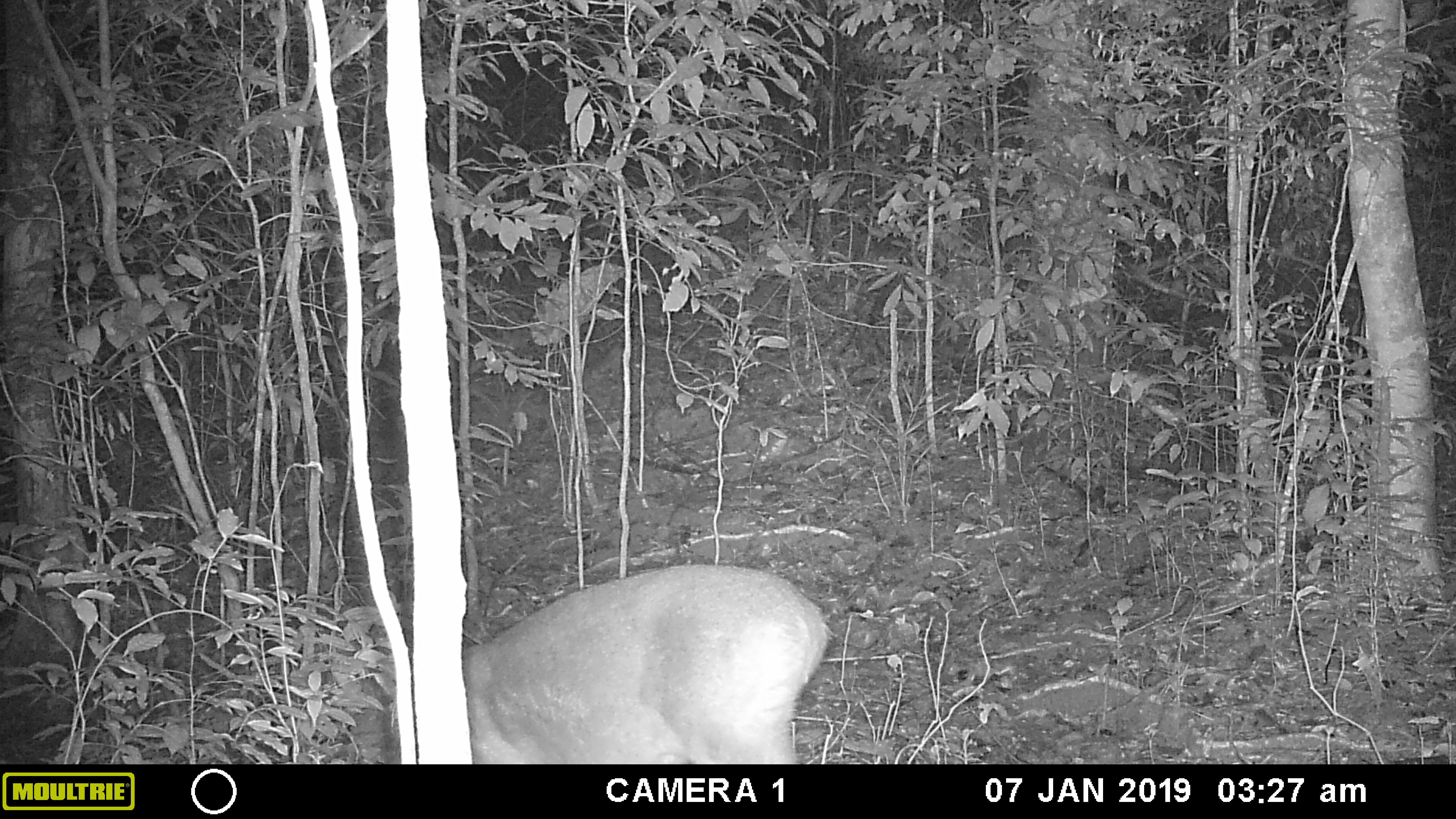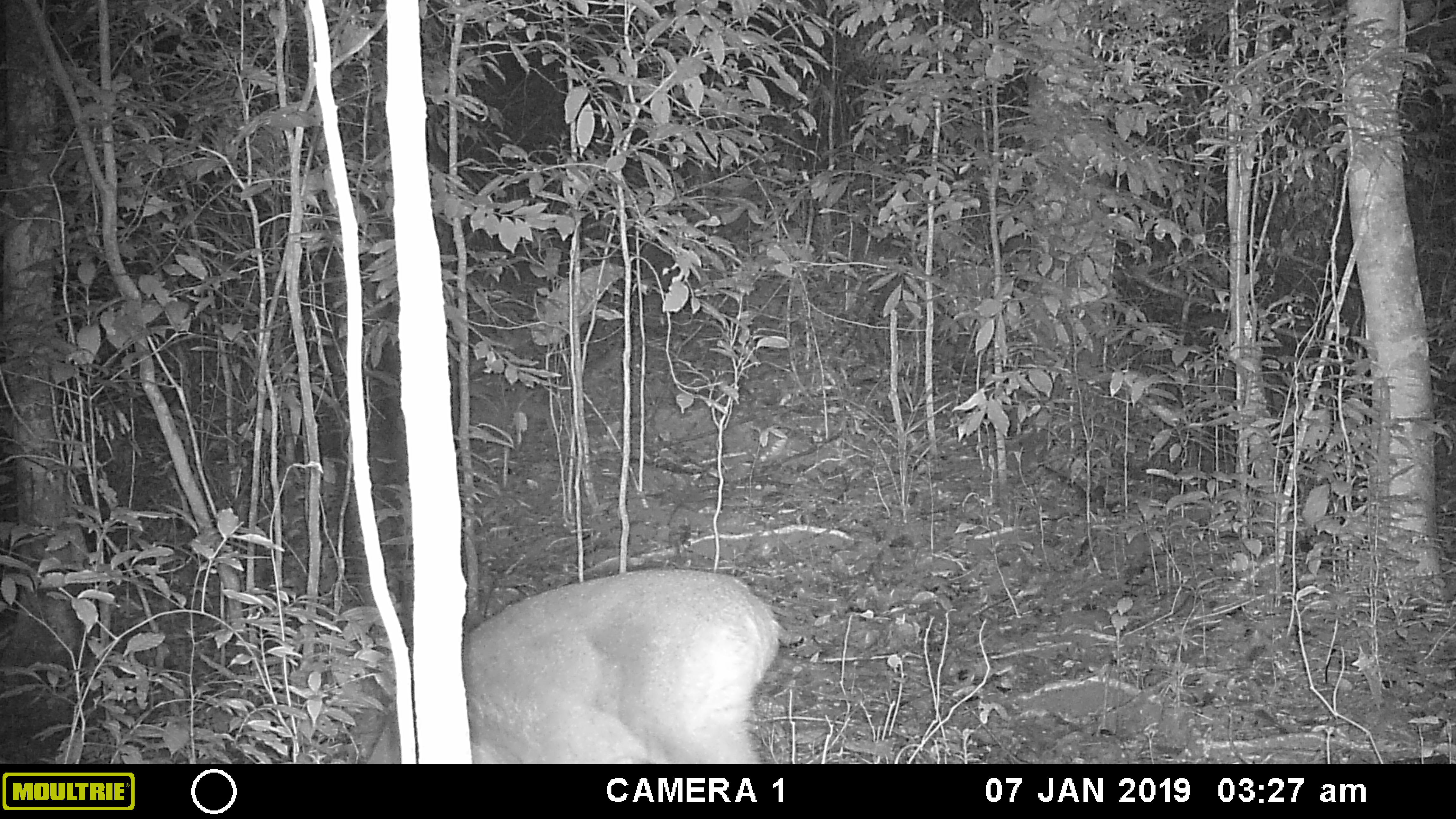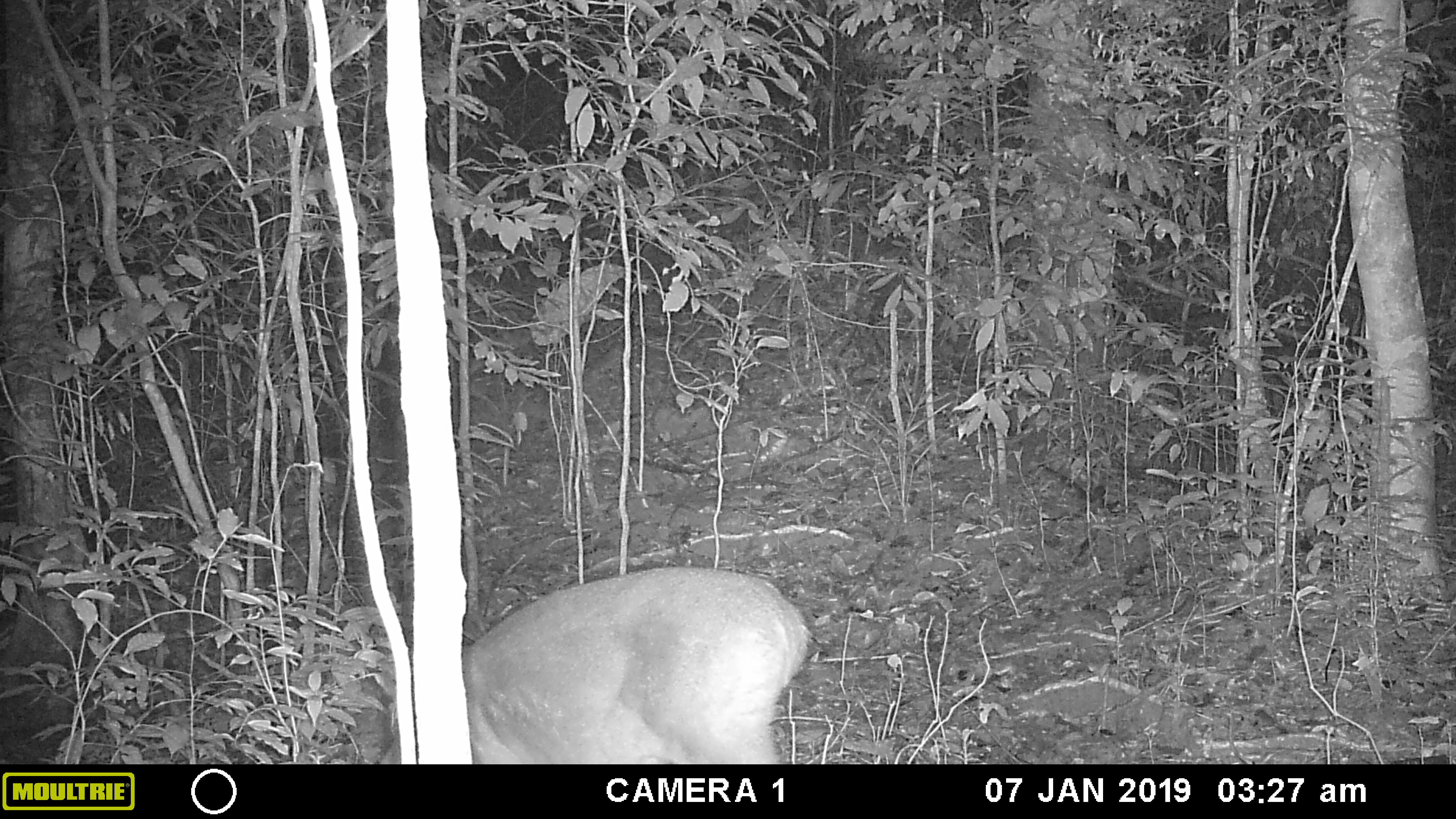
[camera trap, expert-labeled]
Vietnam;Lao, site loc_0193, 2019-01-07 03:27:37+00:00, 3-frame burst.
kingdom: Animalia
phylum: Chordata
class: Mammalia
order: Artiodactyla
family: Cervidae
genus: Muntiacus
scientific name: Muntiacus vuquangensis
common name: large-antlered muntjac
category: large antlered muntjac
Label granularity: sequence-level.